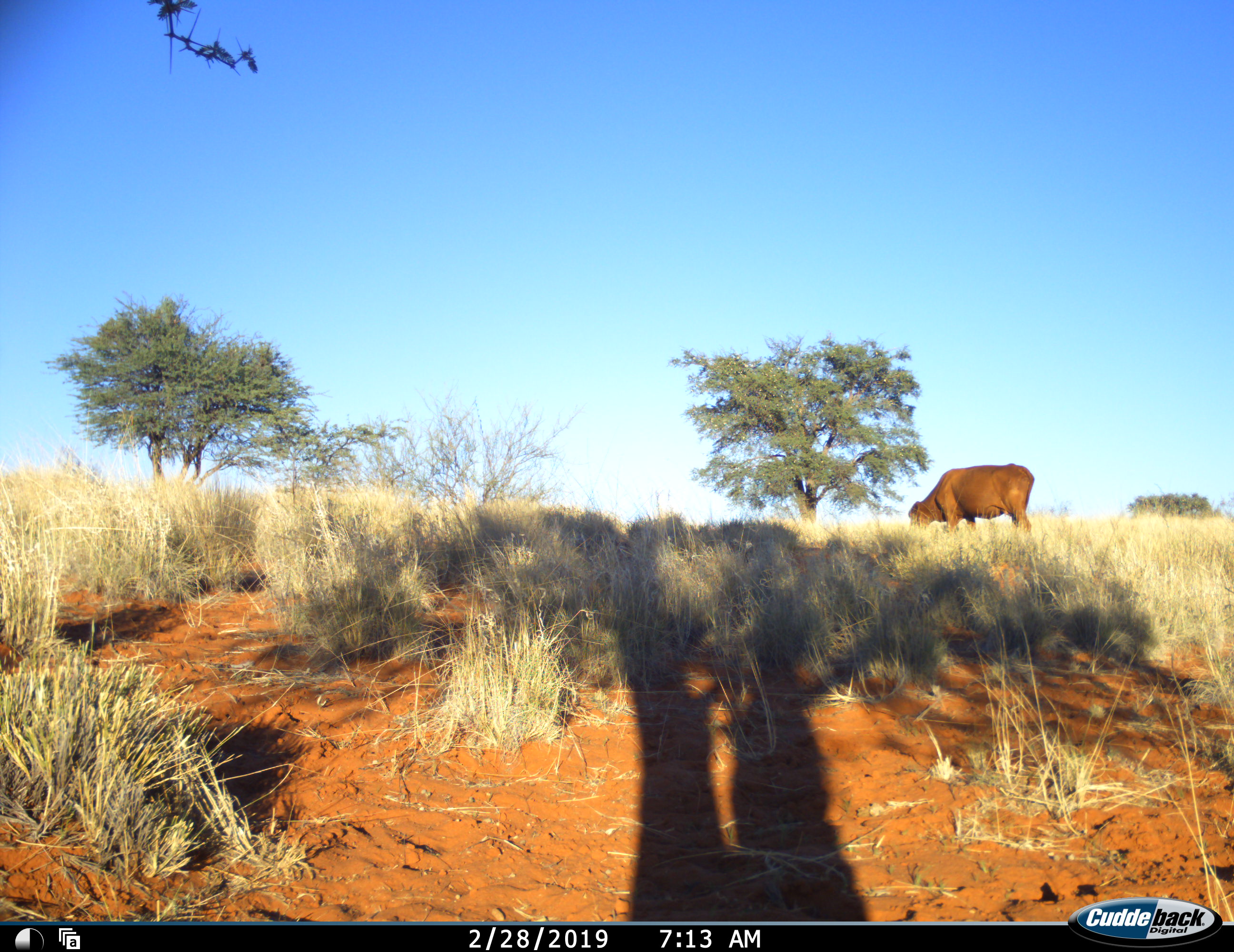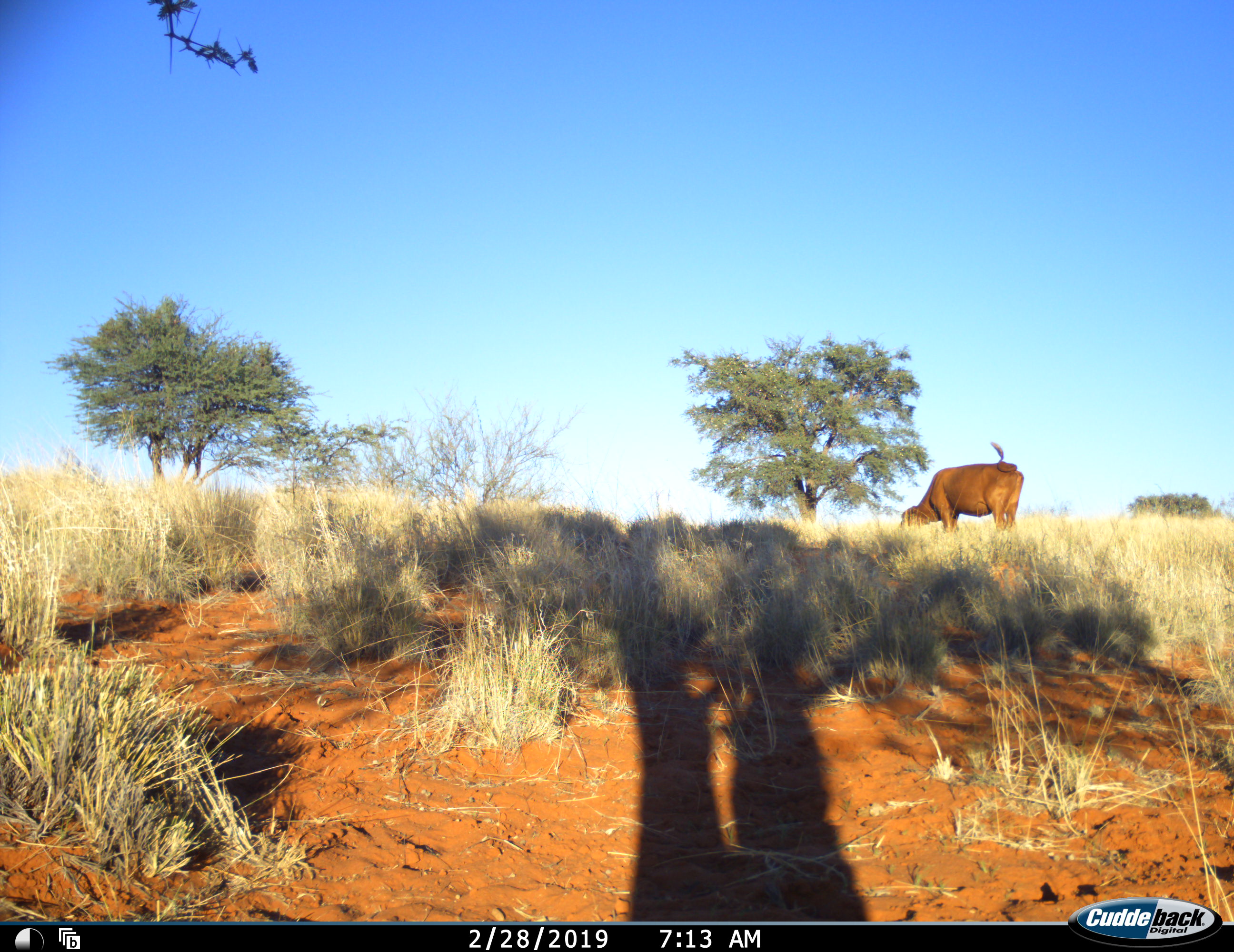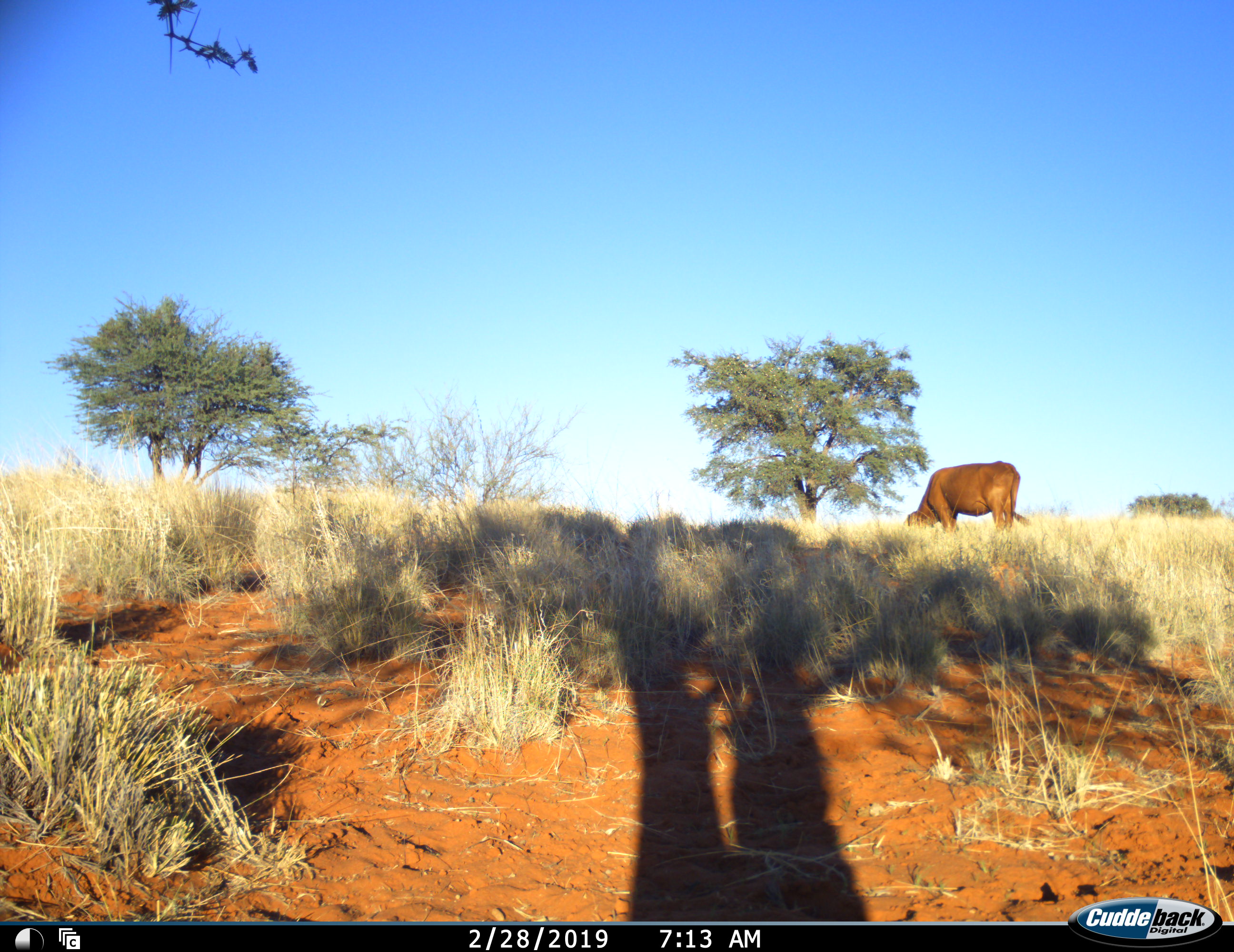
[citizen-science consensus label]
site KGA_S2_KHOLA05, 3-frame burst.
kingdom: Animalia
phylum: Chordata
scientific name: Vertebrata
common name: domestic animal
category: domesticanimal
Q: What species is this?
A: Domesticanimal (domestic animal) (Vertebrata).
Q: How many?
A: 1.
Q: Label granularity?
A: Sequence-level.